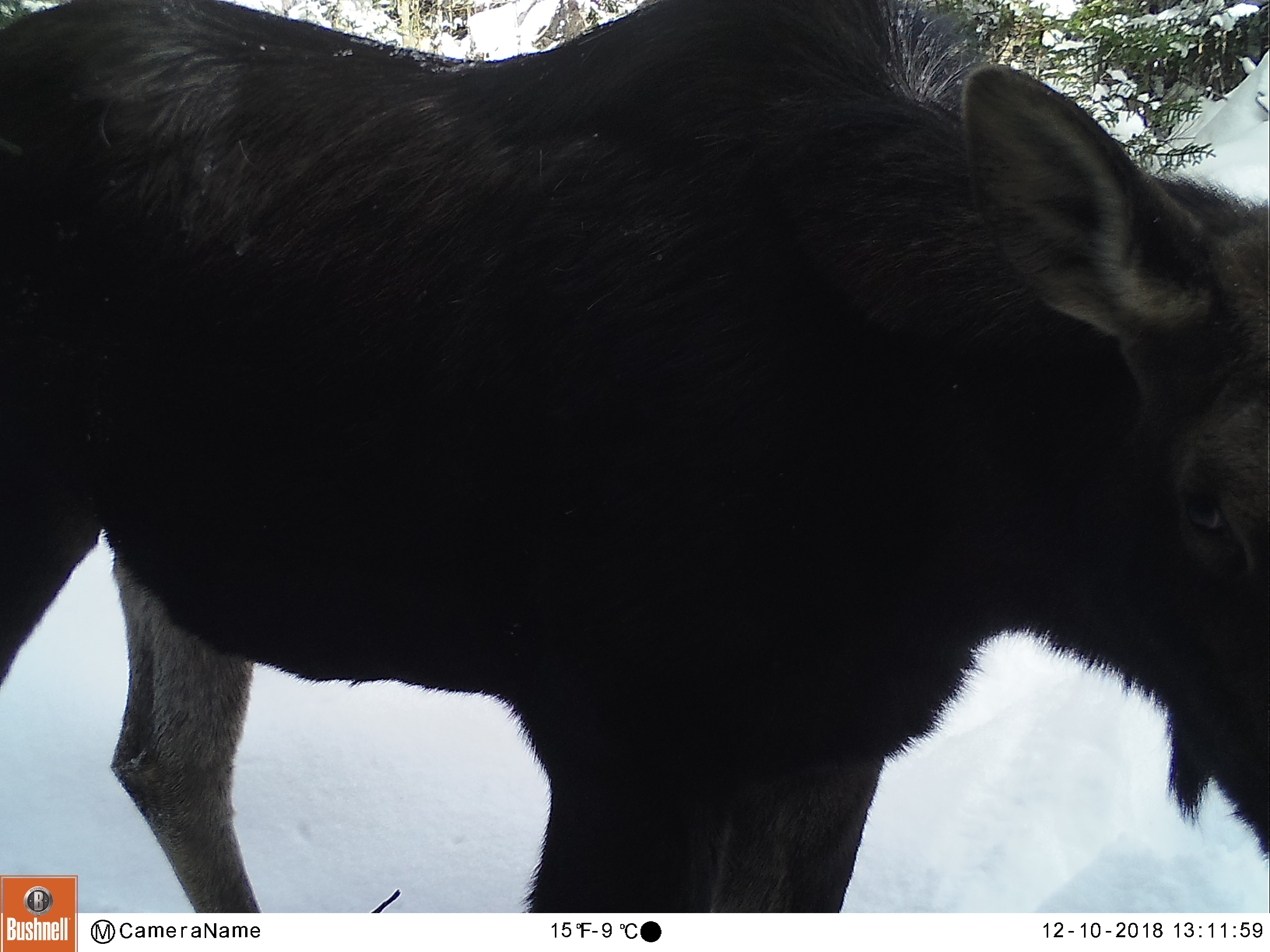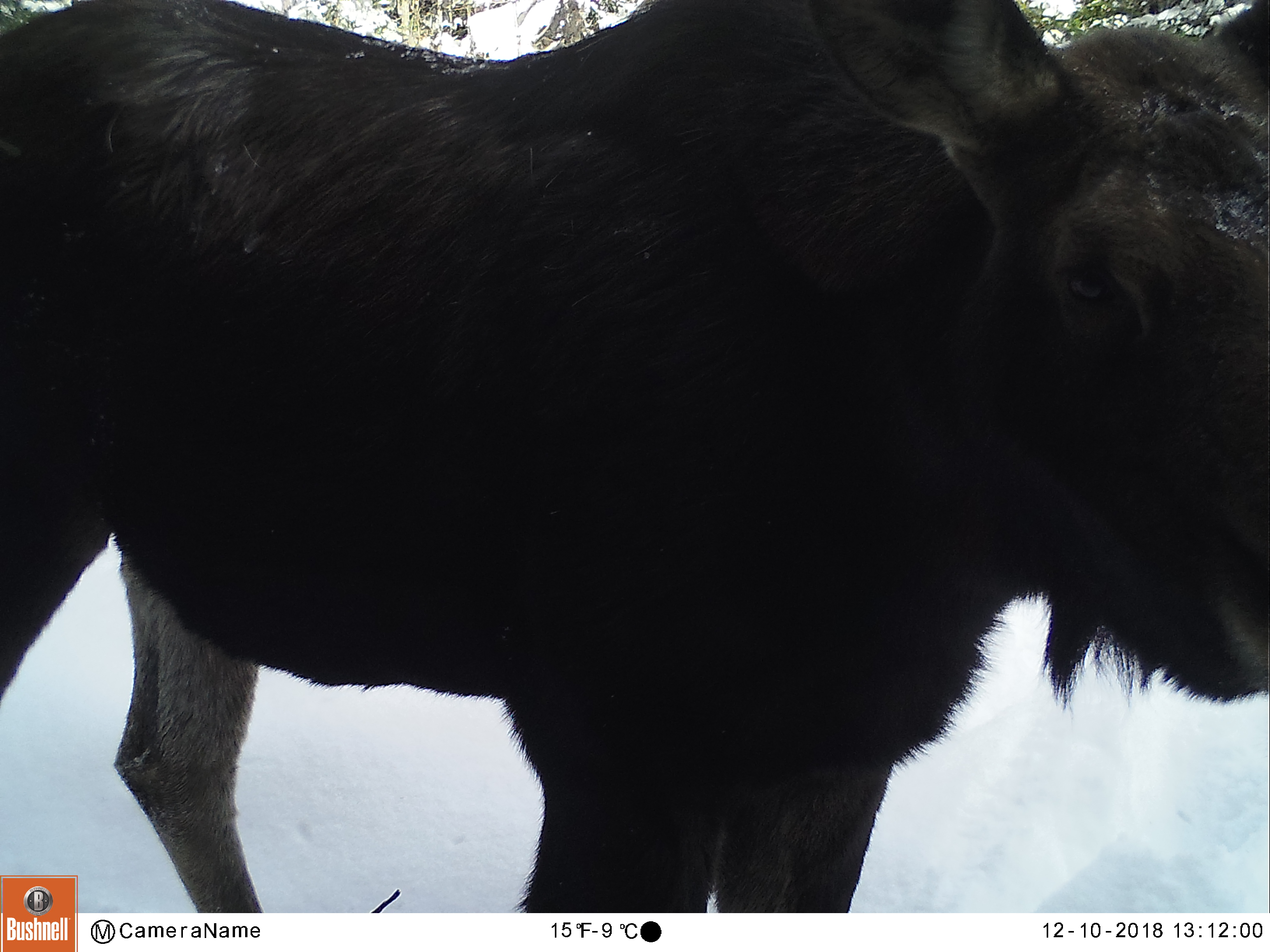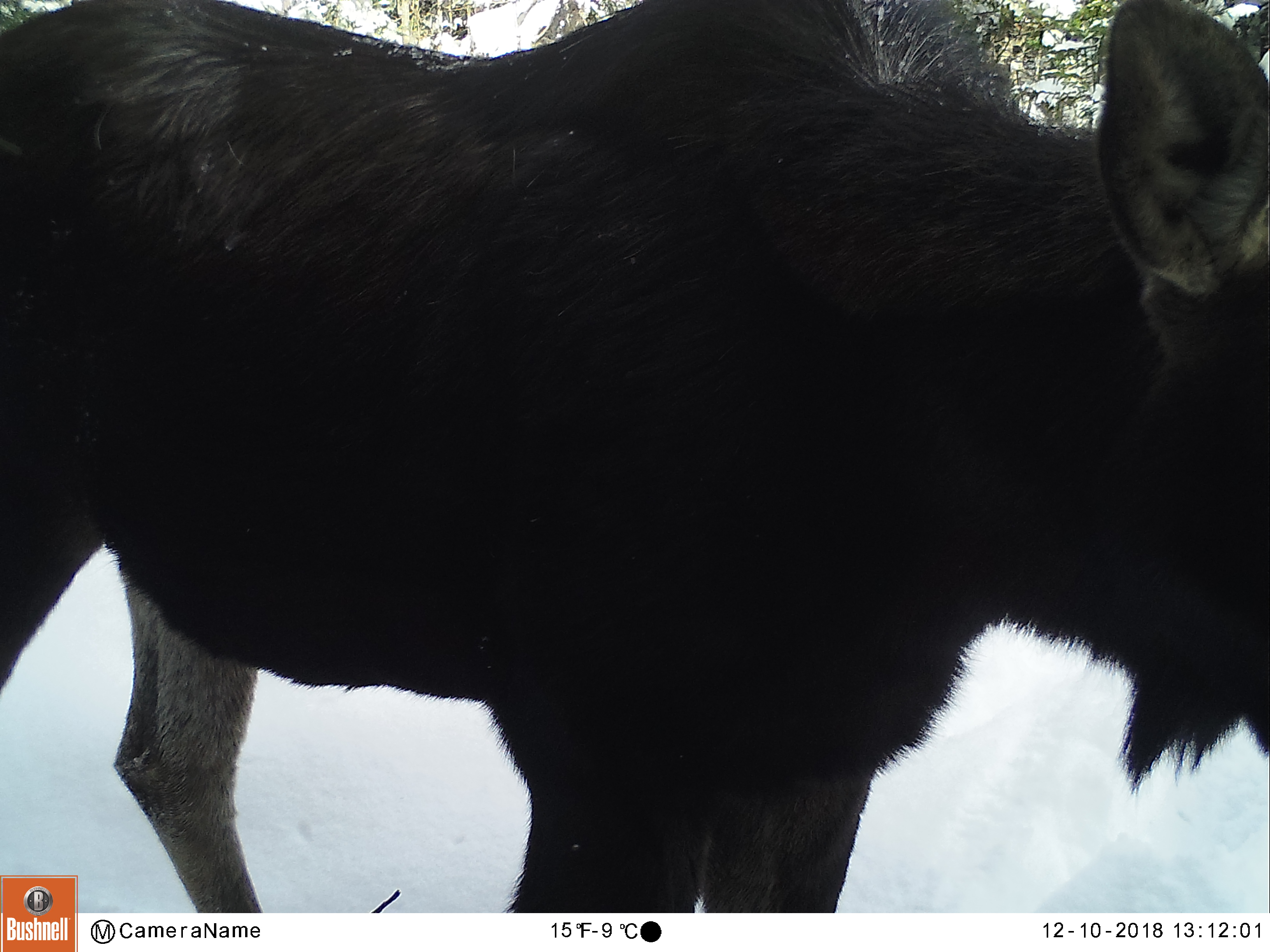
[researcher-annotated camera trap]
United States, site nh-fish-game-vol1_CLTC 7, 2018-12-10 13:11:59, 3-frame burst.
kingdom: Animalia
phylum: Chordata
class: Mammalia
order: Artiodactyla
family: Cervidae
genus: Alces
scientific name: Alces alces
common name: moose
Moose (Alces alces).